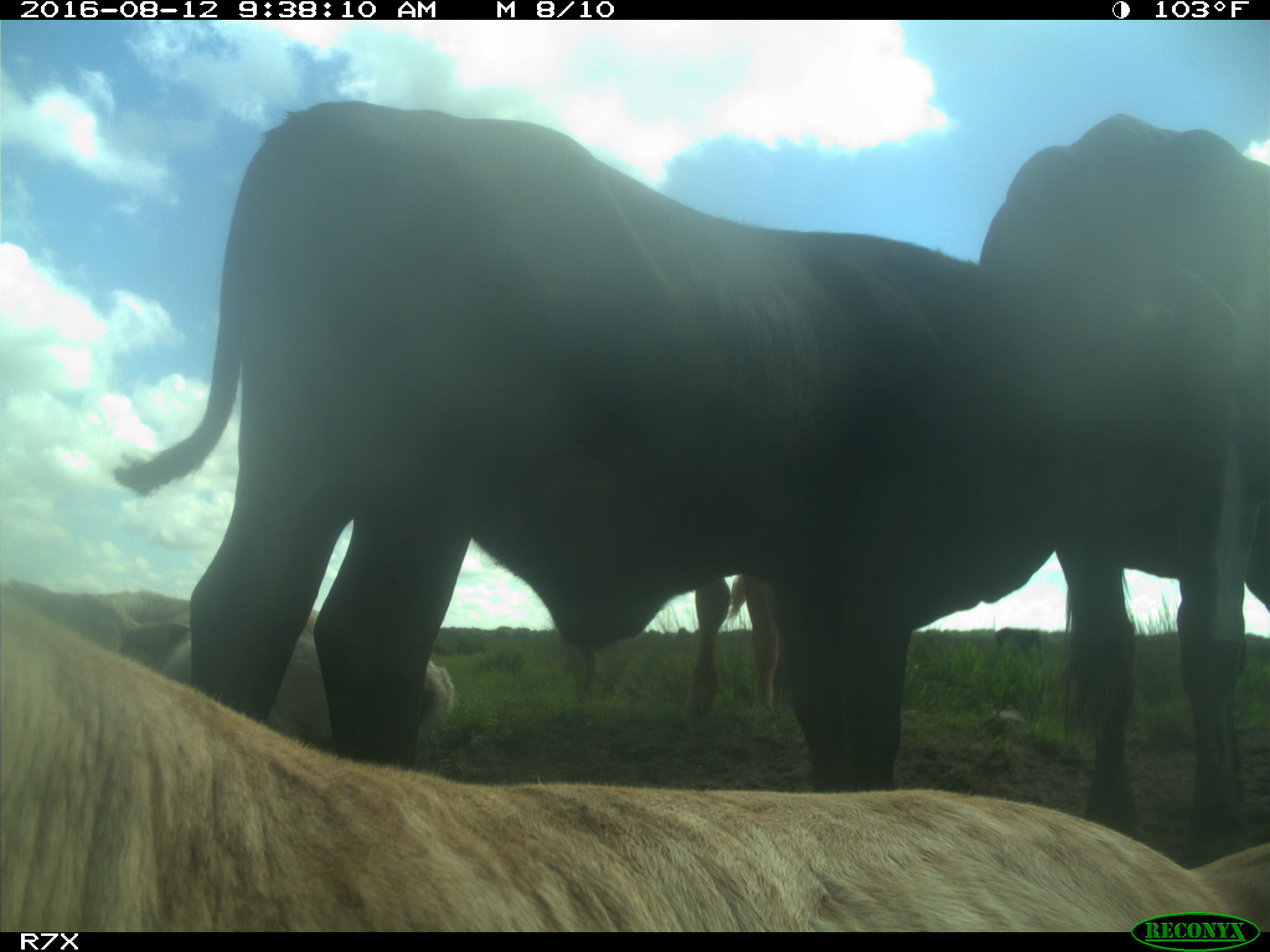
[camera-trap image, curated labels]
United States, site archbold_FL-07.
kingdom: Animalia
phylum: Chordata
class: Mammalia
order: Artiodactyla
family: Bovidae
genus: Bos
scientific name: Bos taurus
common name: domestic cow